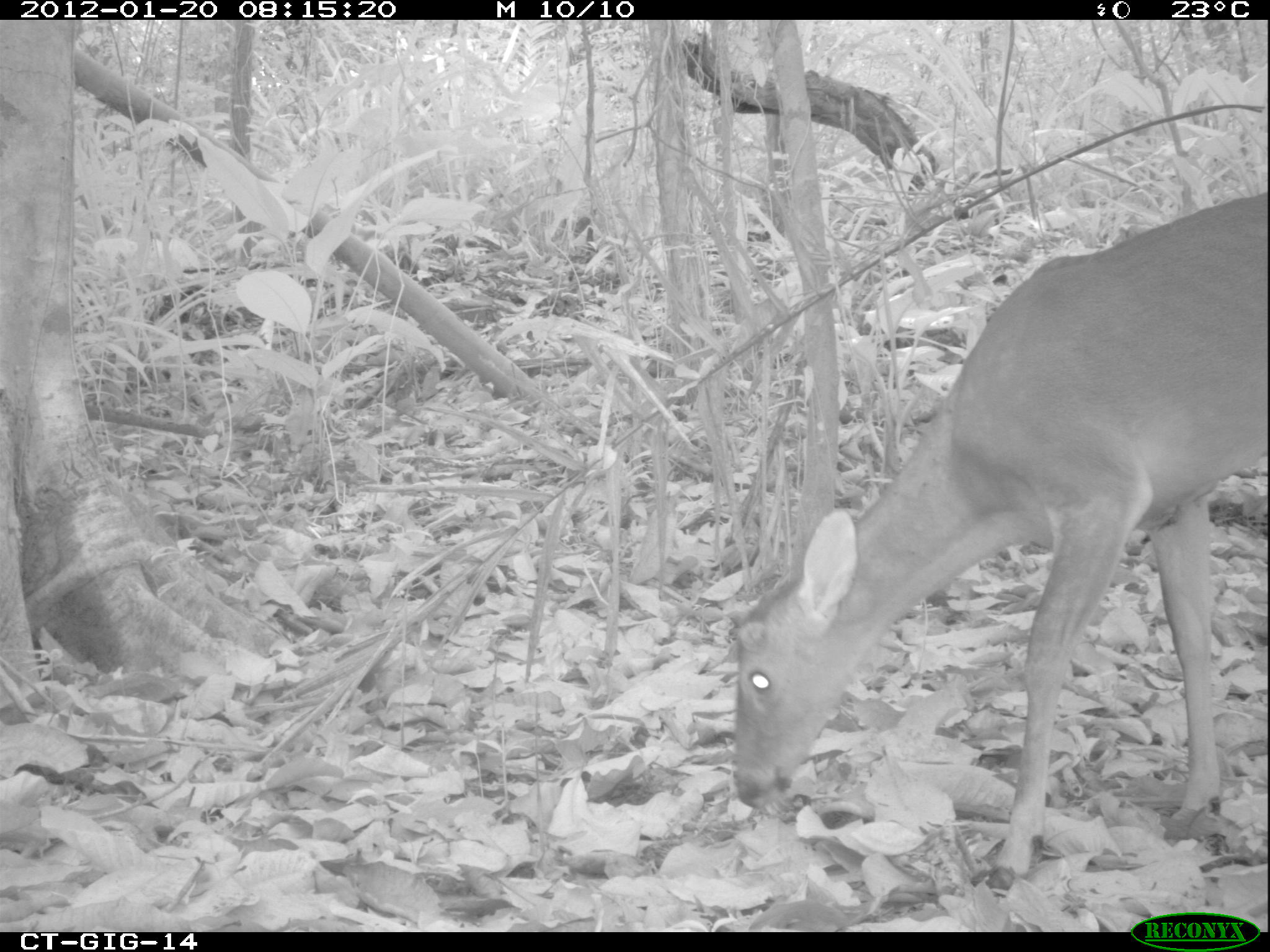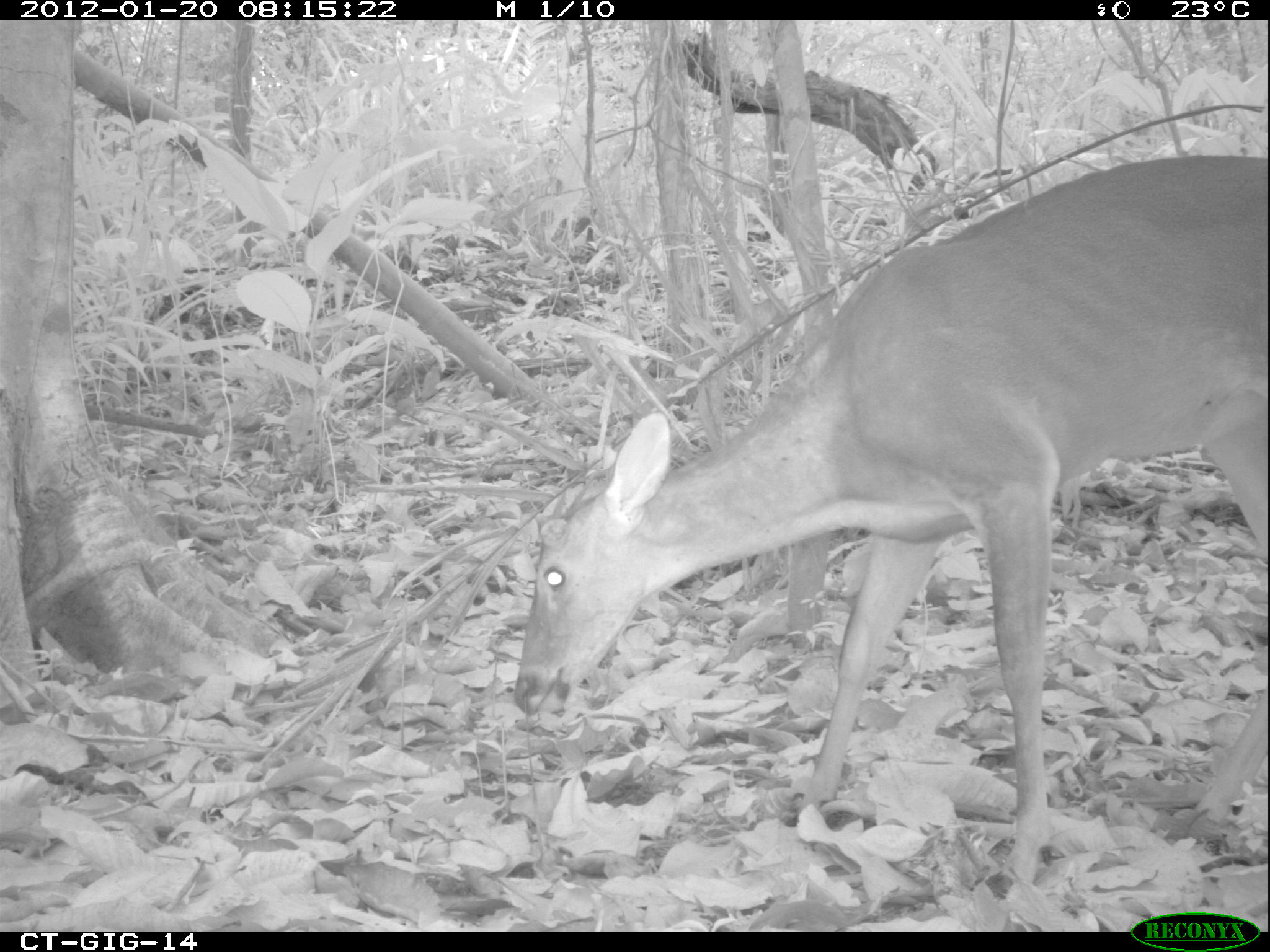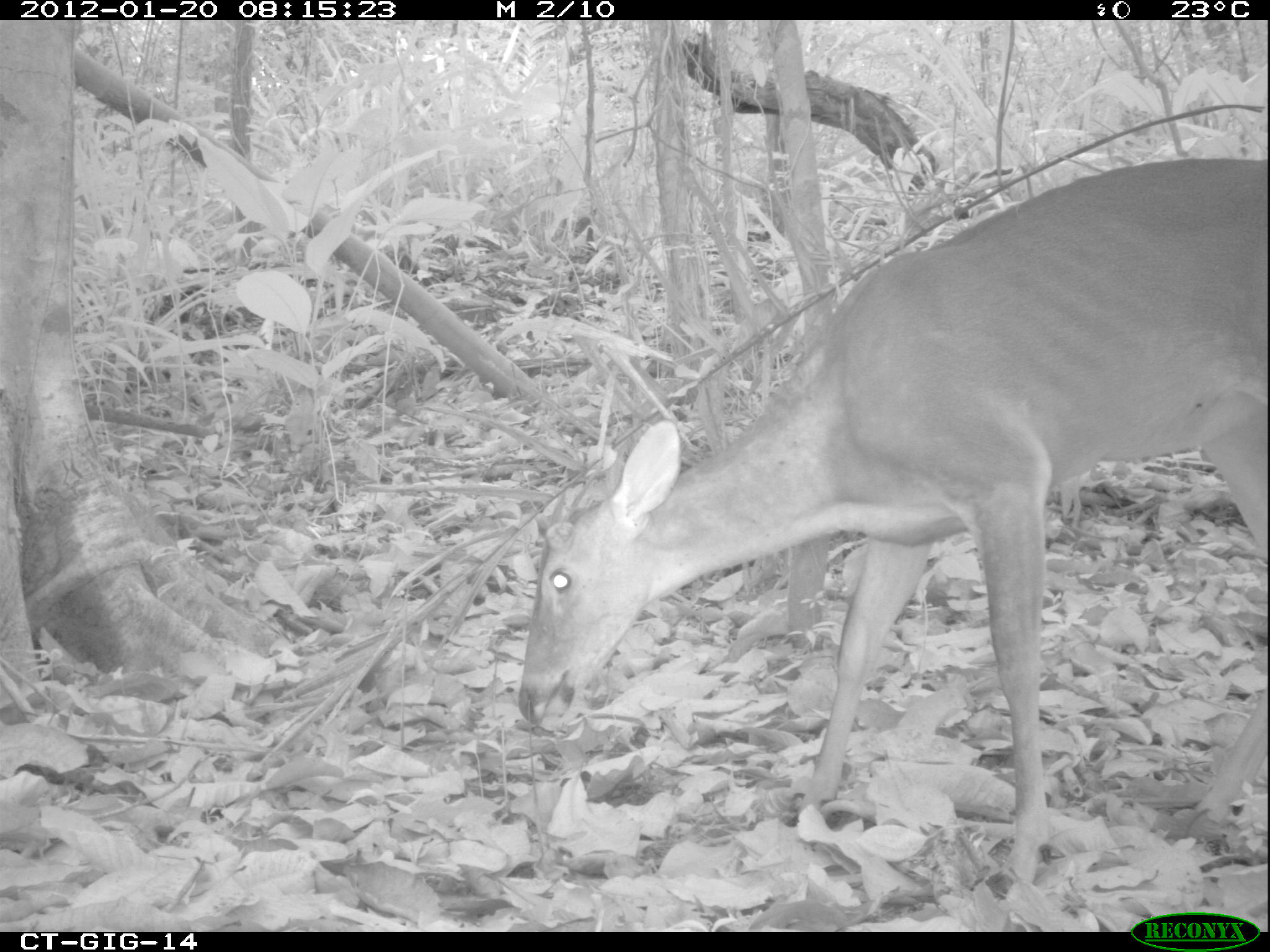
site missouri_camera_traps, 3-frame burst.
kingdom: Animalia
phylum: Chordata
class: Mammalia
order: Artiodactyla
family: Cervidae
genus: Odocoileus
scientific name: Odocoileus virginianus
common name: white-tailed deer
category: white tailed deer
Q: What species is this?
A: White tailed deer (white-tailed deer) (Odocoileus virginianus).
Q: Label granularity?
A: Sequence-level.